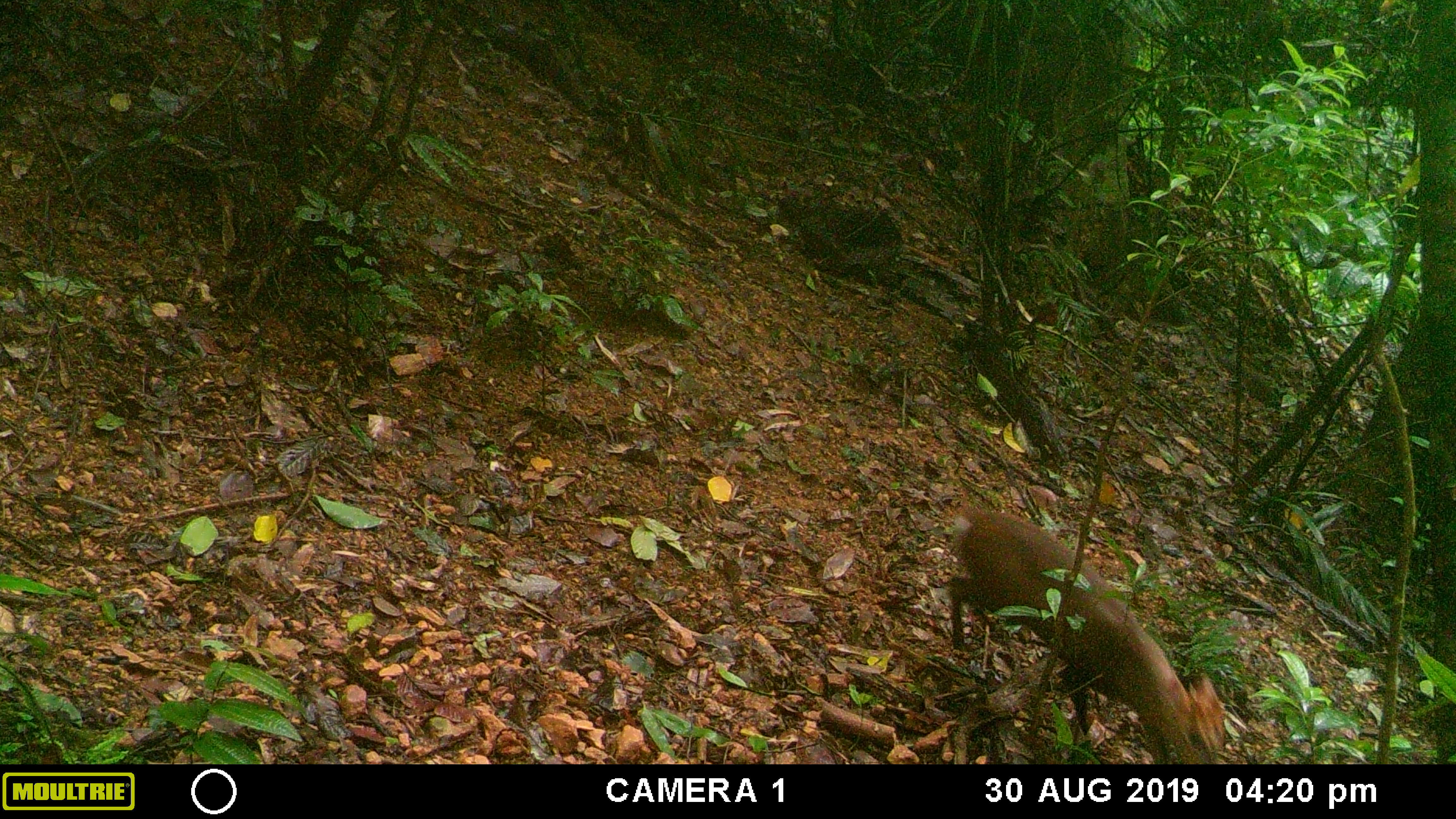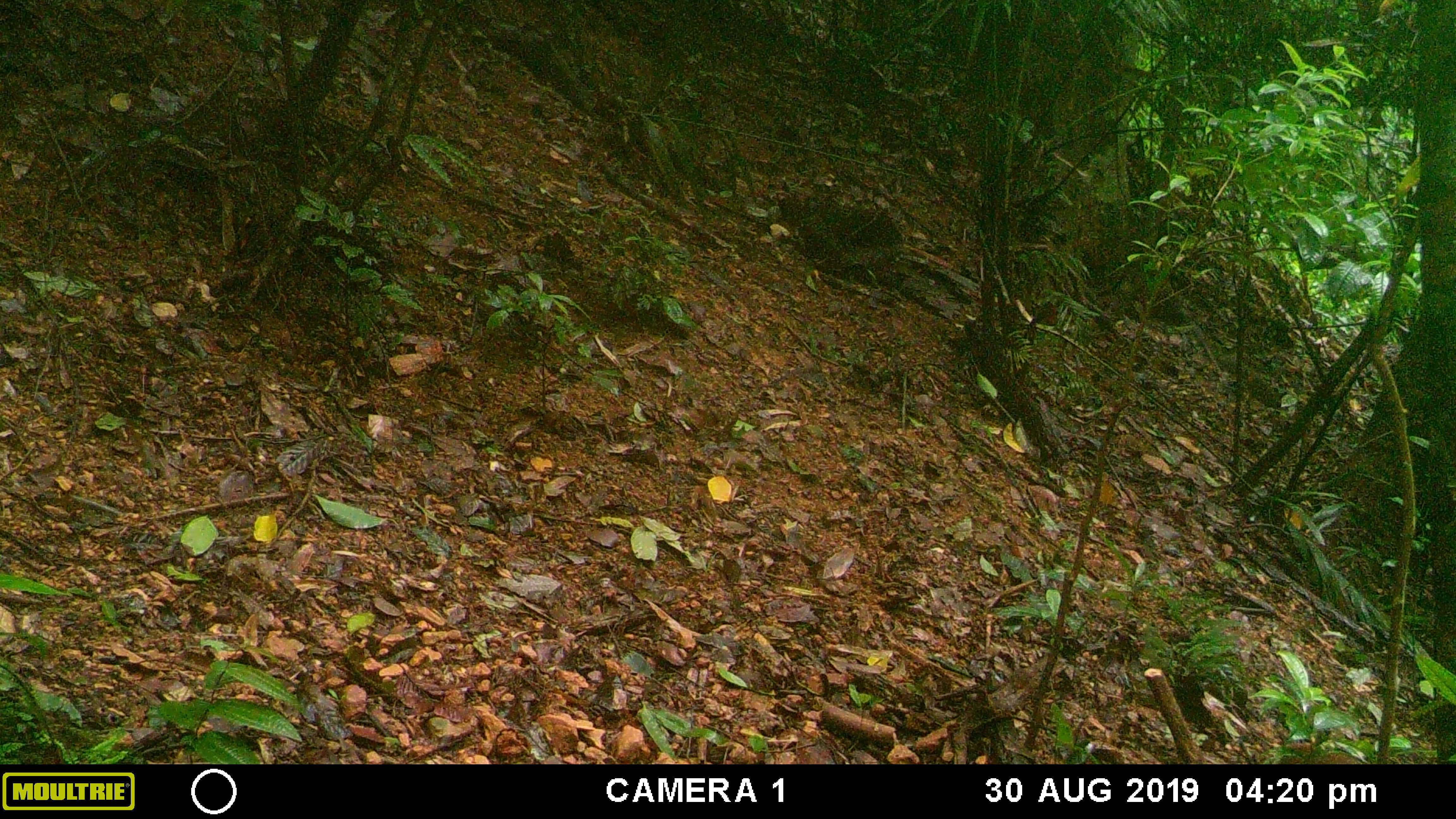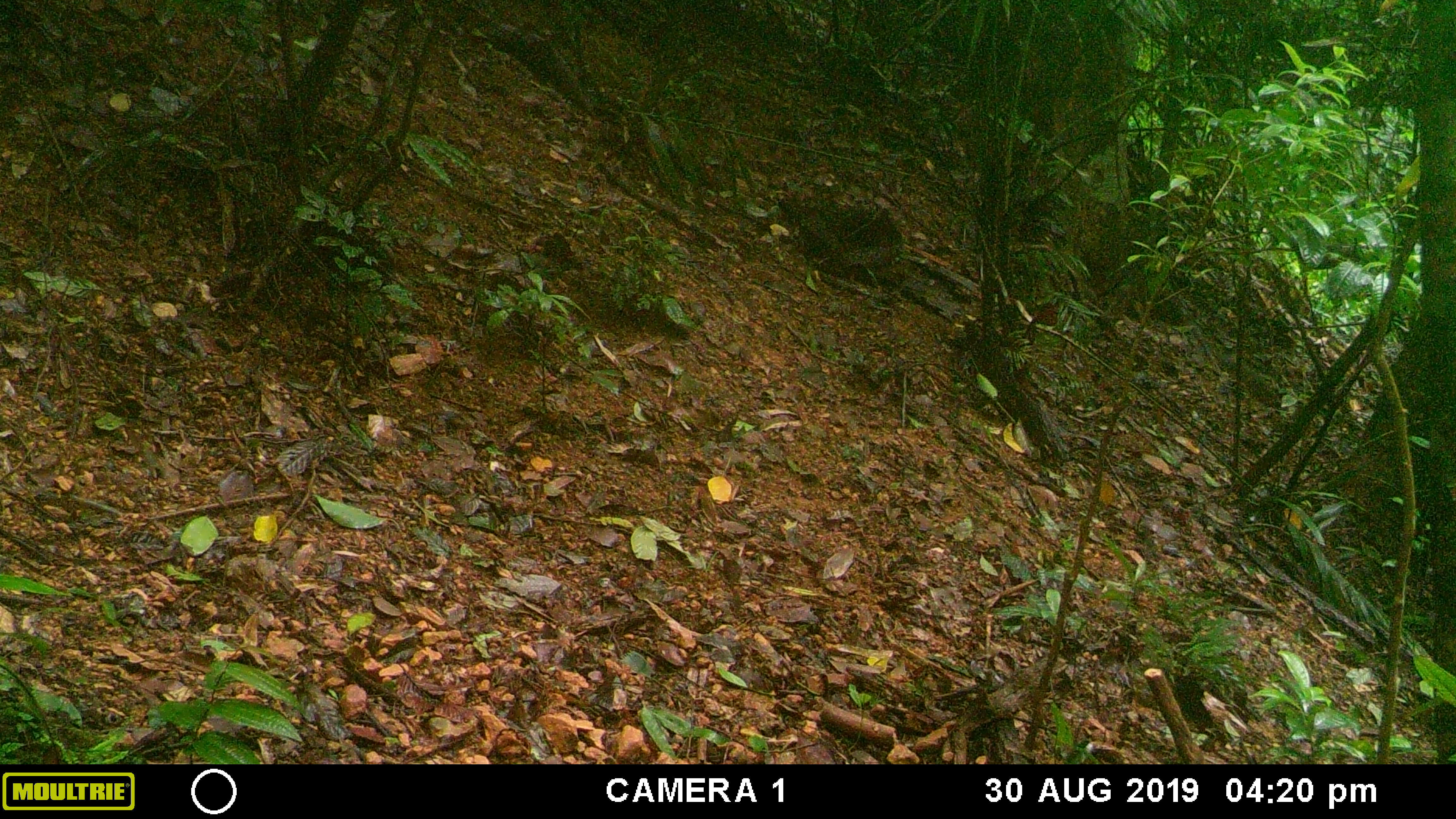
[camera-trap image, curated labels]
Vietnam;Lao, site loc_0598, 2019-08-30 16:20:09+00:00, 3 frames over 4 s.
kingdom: Animalia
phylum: Chordata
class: Mammalia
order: Artiodactyla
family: Cervidae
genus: Muntiacus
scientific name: Muntiacus muntjak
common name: red muntjac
Red muntjac (Muntiacus muntjak). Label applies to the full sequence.